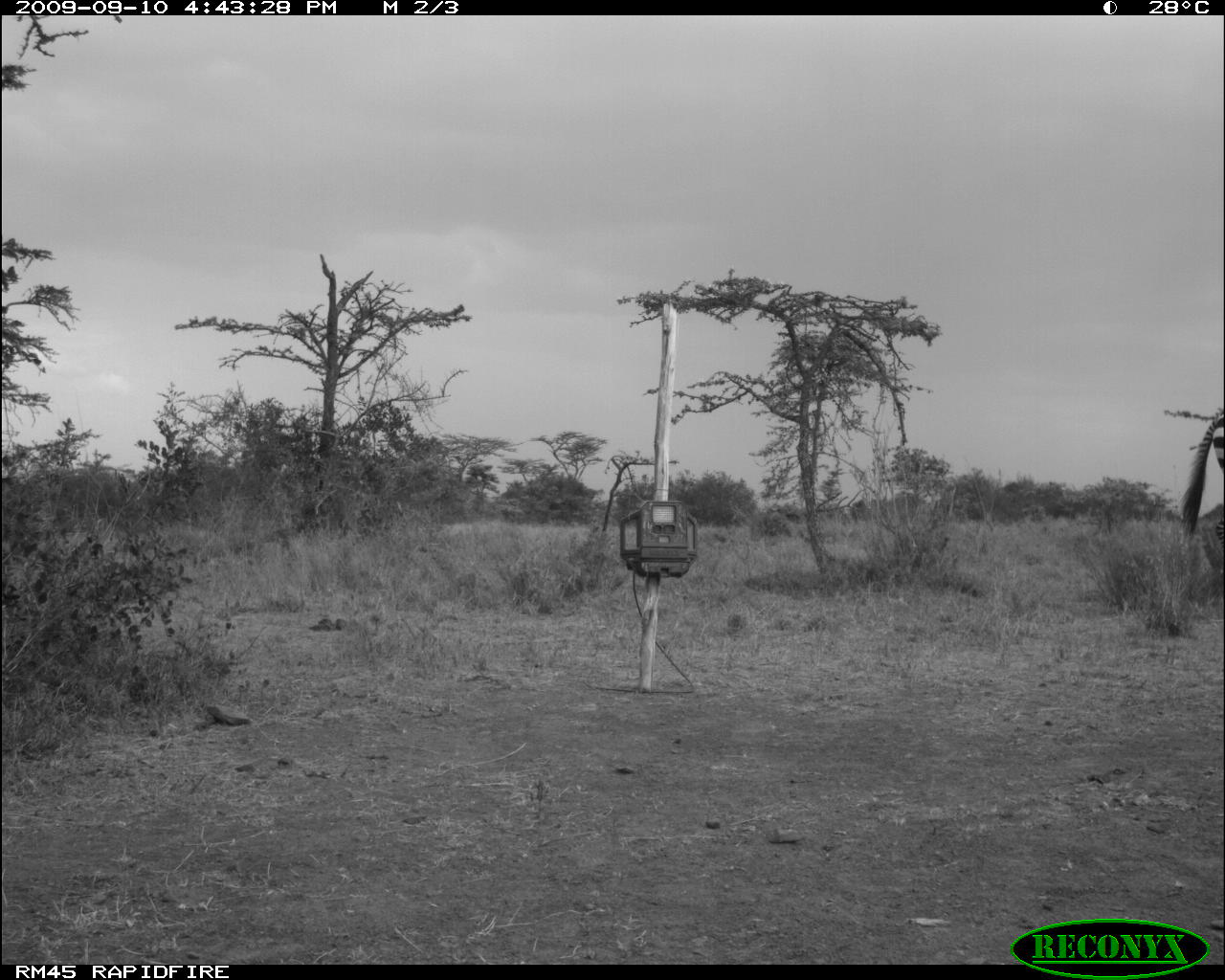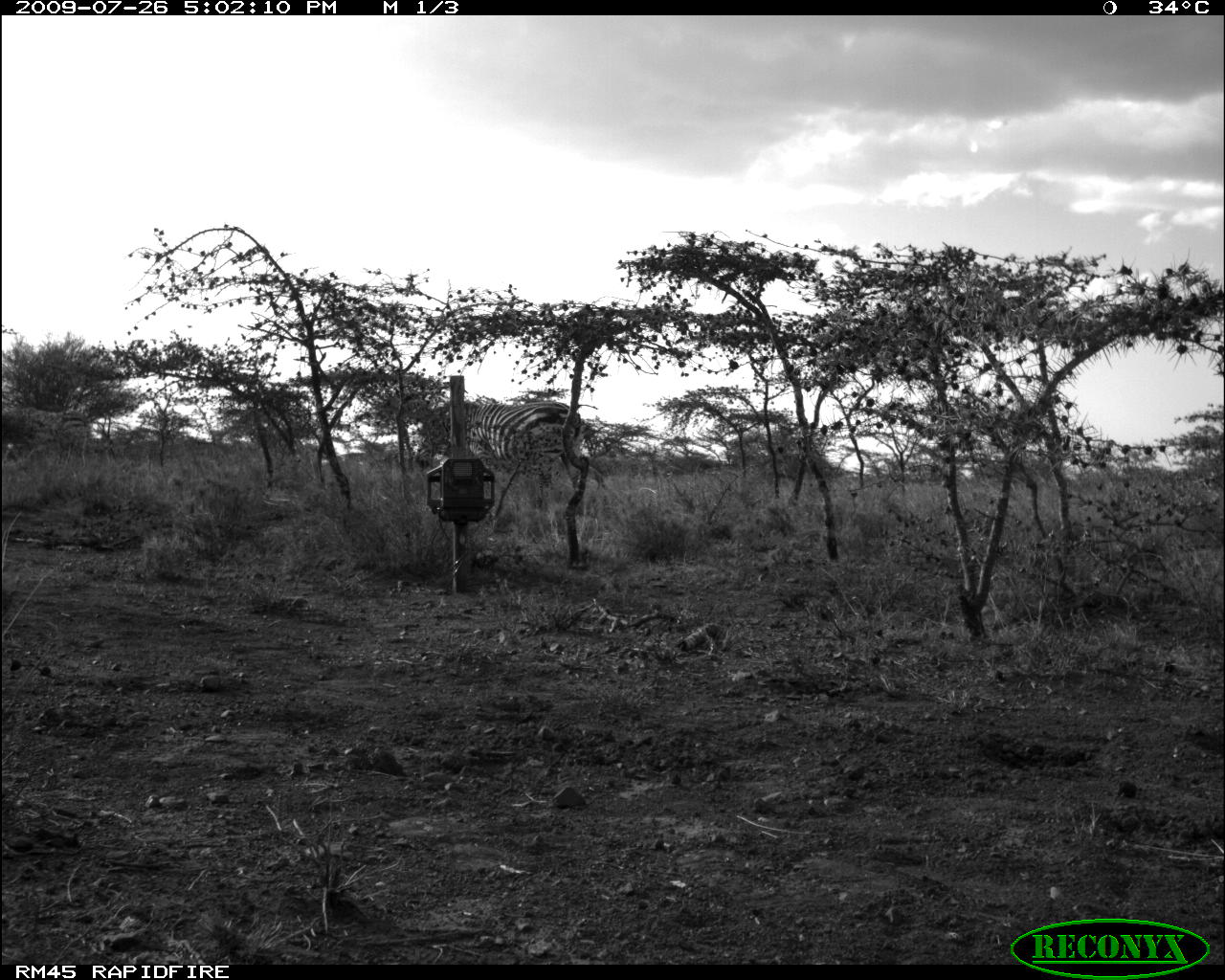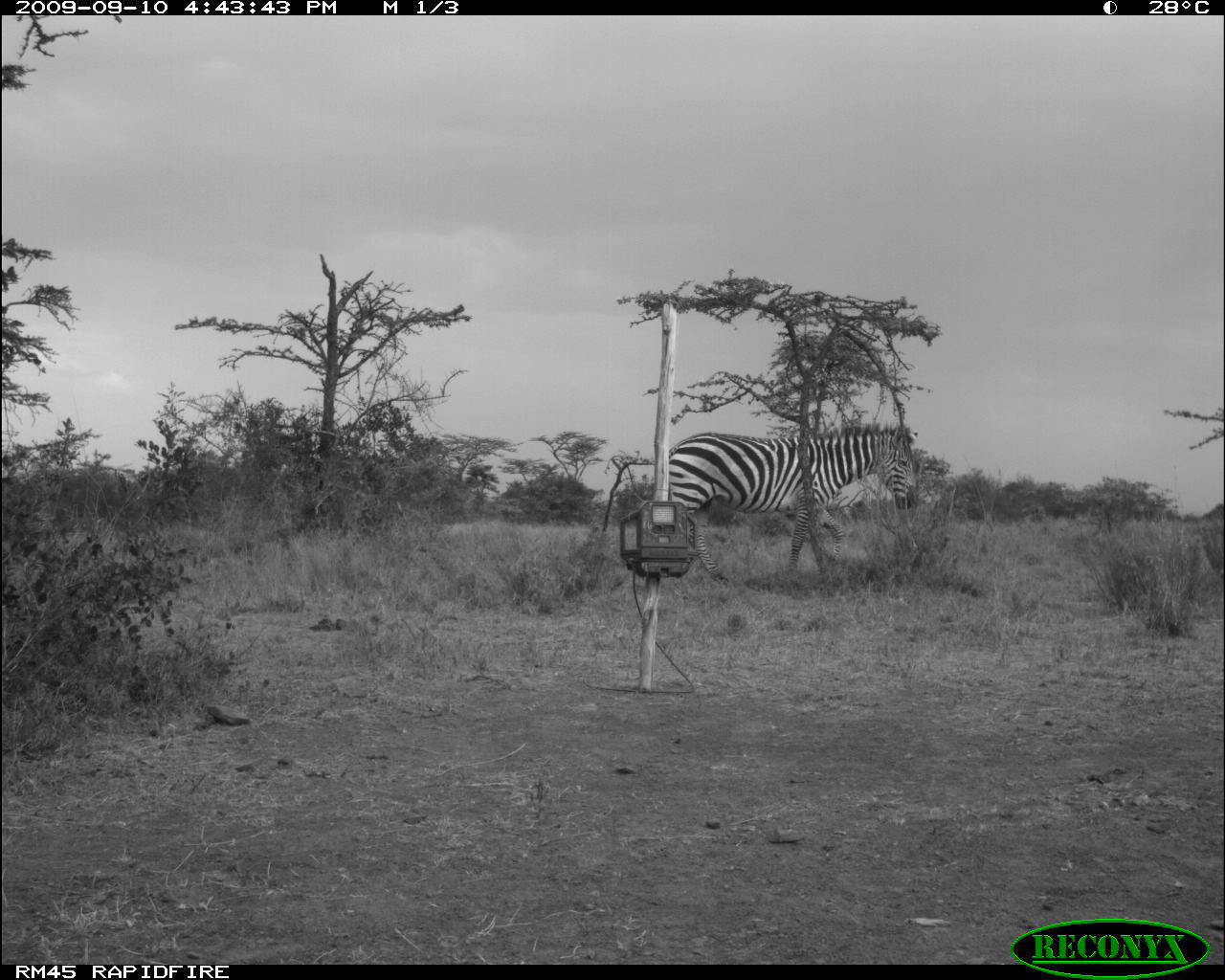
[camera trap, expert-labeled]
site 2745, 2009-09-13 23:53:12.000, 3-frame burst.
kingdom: Animalia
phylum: Chordata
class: Mammalia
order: Perissodactyla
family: Equidae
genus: Equus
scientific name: Equus grevyi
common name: grévy's zebra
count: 1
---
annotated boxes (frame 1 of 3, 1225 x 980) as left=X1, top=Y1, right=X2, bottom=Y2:
equus grevyi: left=1175, top=410, right=1225, bottom=555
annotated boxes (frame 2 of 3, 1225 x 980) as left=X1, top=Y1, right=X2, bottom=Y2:
equus grevyi: left=414, top=398, right=590, bottom=510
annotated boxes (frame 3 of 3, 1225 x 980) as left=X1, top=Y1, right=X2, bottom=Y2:
equus grevyi: left=666, top=424, right=923, bottom=584